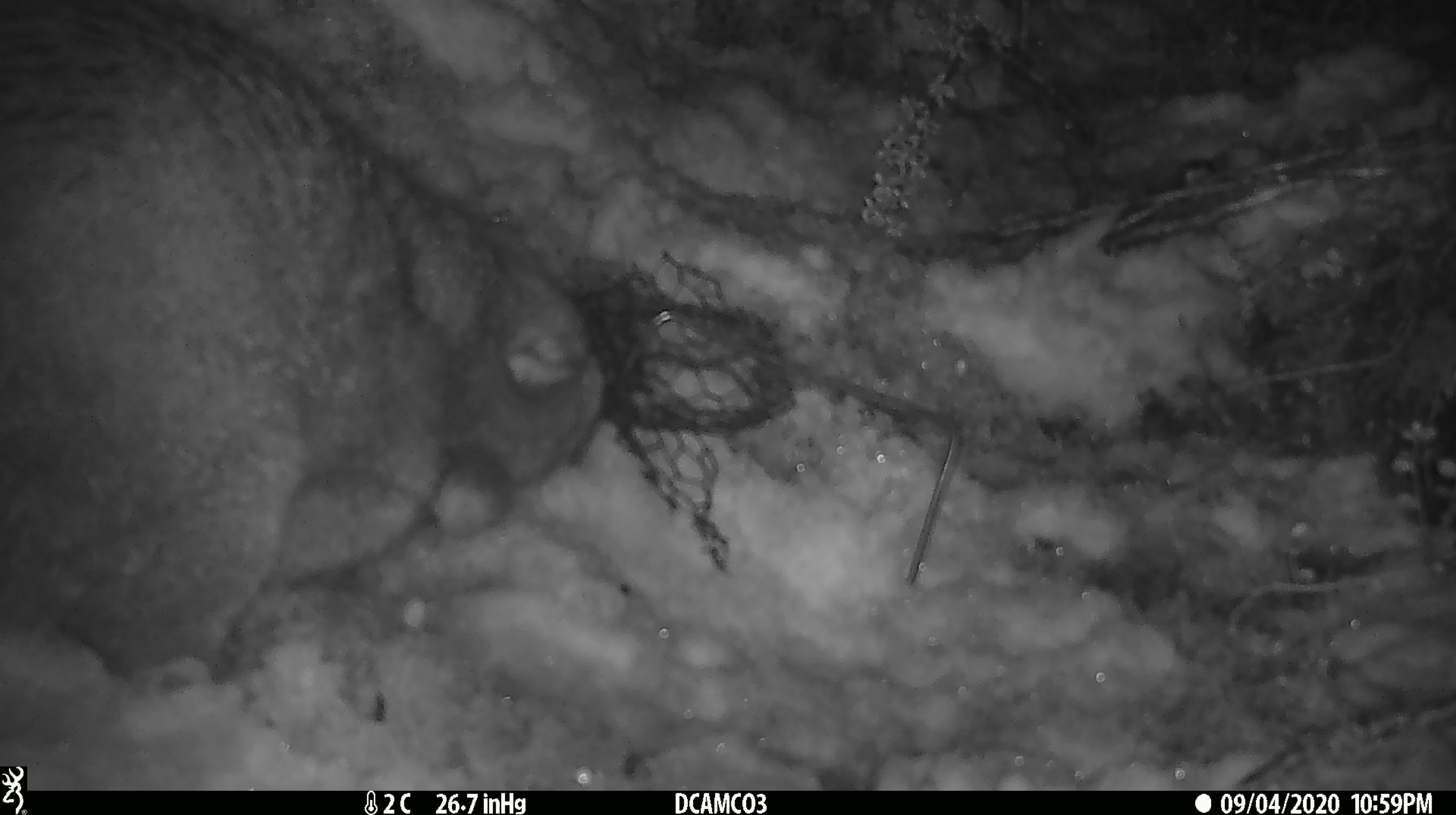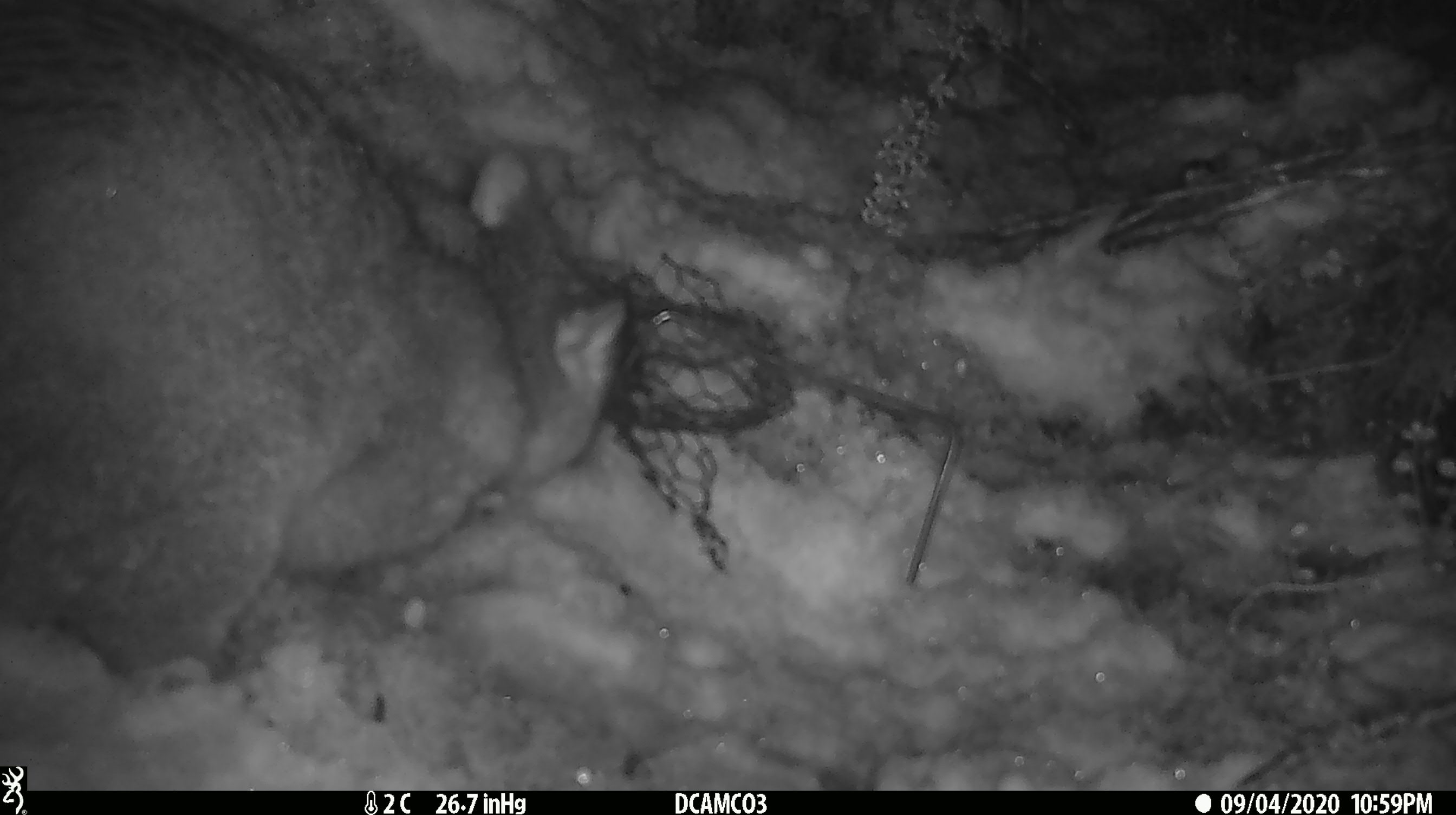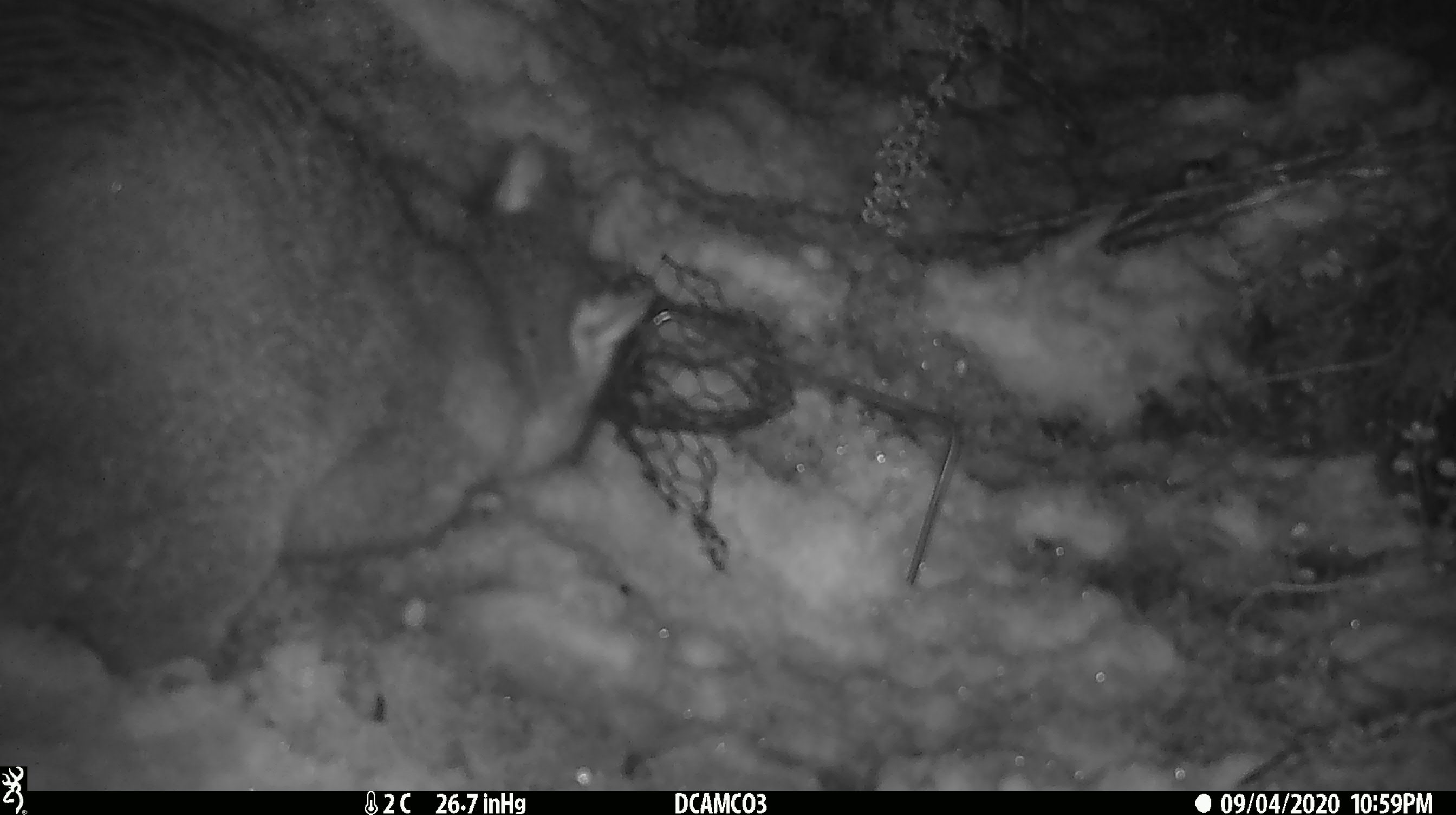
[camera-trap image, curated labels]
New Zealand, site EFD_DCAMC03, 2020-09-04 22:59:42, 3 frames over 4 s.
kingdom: Animalia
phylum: Chordata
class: Mammalia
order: Diprotodontia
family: Phalangeridae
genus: Trichosurus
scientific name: Trichosurus vulpecula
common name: common brushtail possum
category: possum